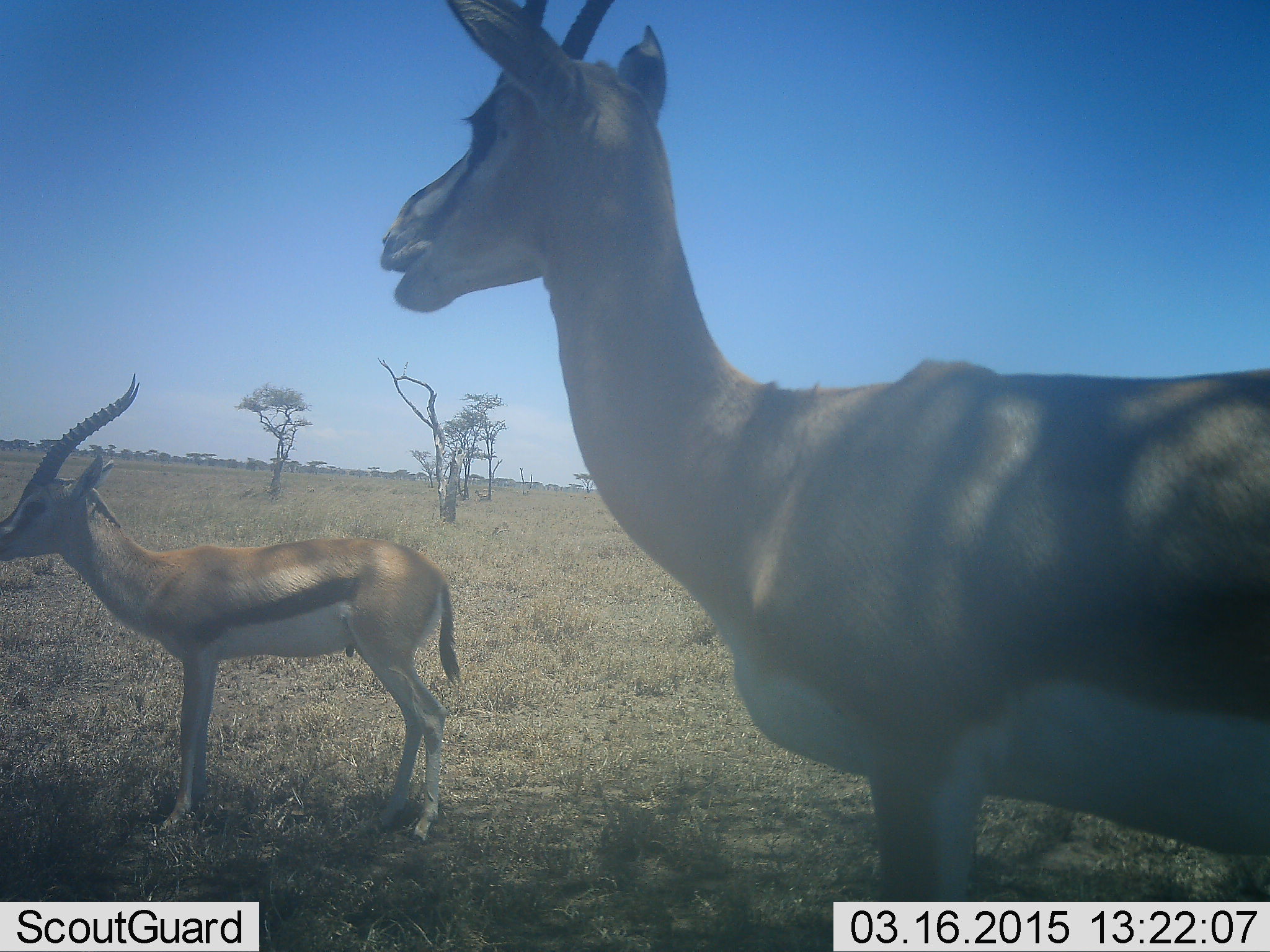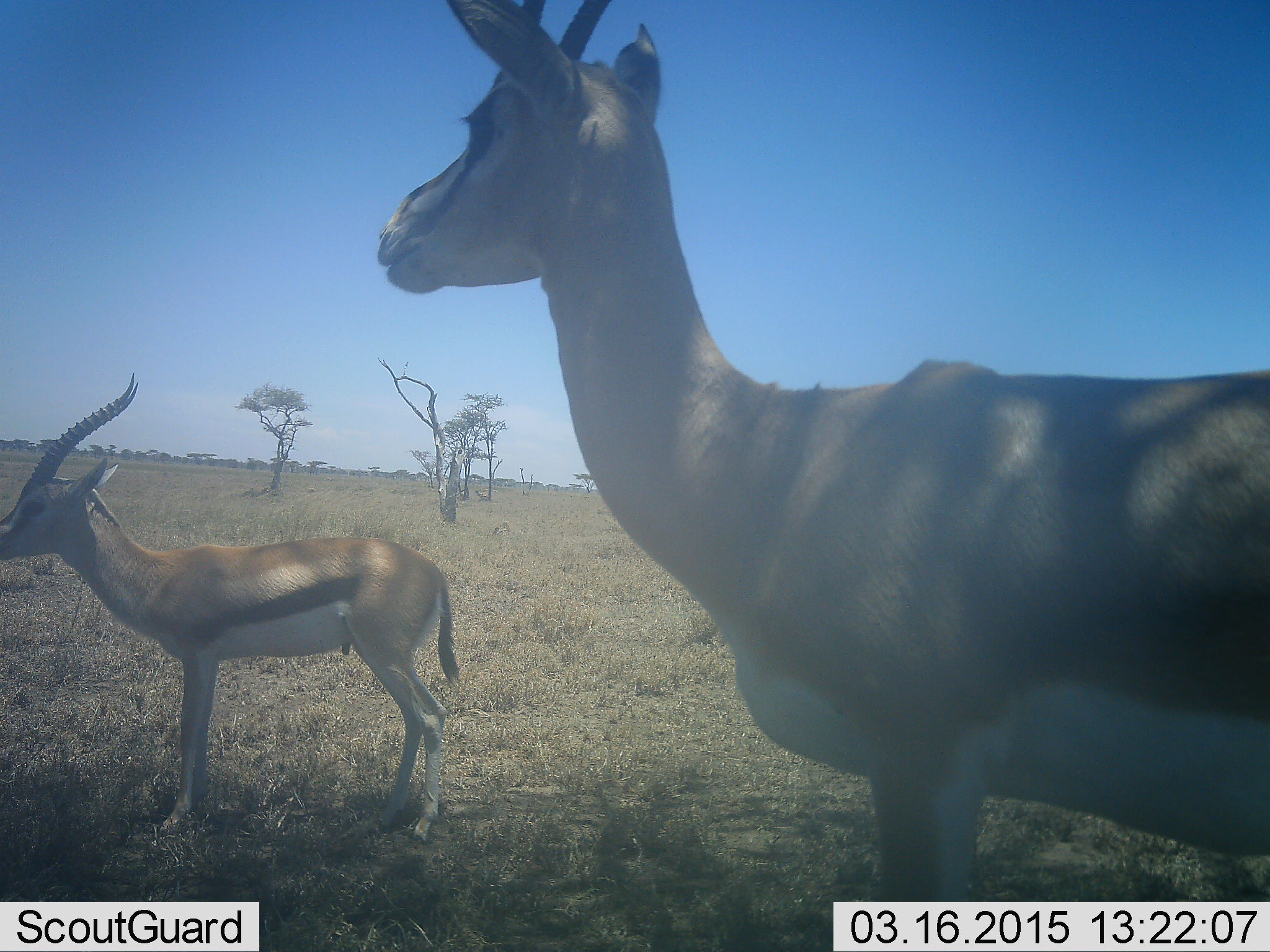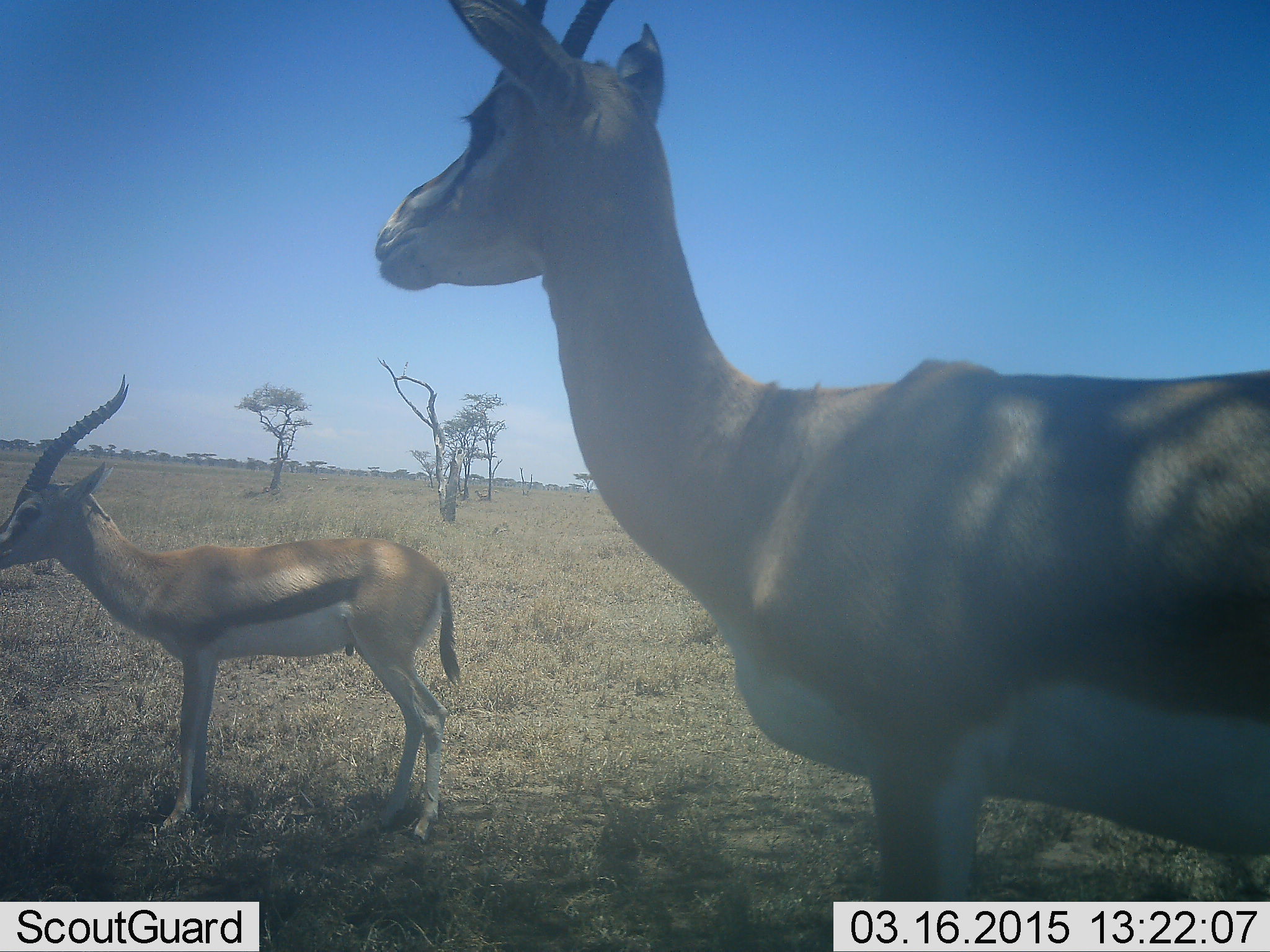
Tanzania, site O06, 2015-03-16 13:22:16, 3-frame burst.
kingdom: Animalia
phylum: Chordata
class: Mammalia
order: Artiodactyla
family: Bovidae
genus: Eudorcas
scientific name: Eudorcas thomsonii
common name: thomson's gazelle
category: gazellethomsons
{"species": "gazellethomsons (thomson's gazelle) (Eudorcas thomsonii)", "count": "2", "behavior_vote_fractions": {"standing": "100%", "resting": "0%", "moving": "0%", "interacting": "0%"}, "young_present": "9%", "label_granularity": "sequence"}